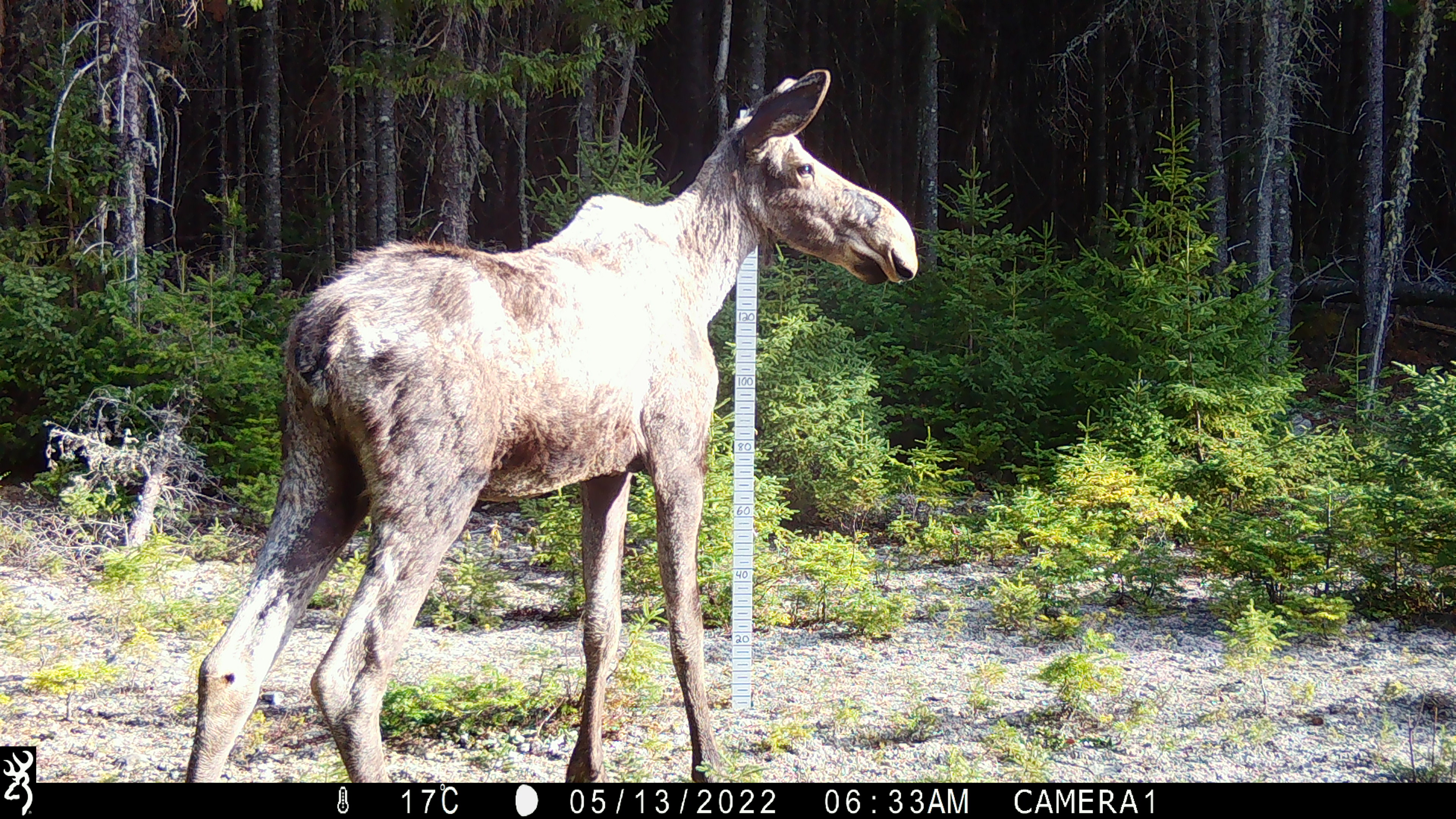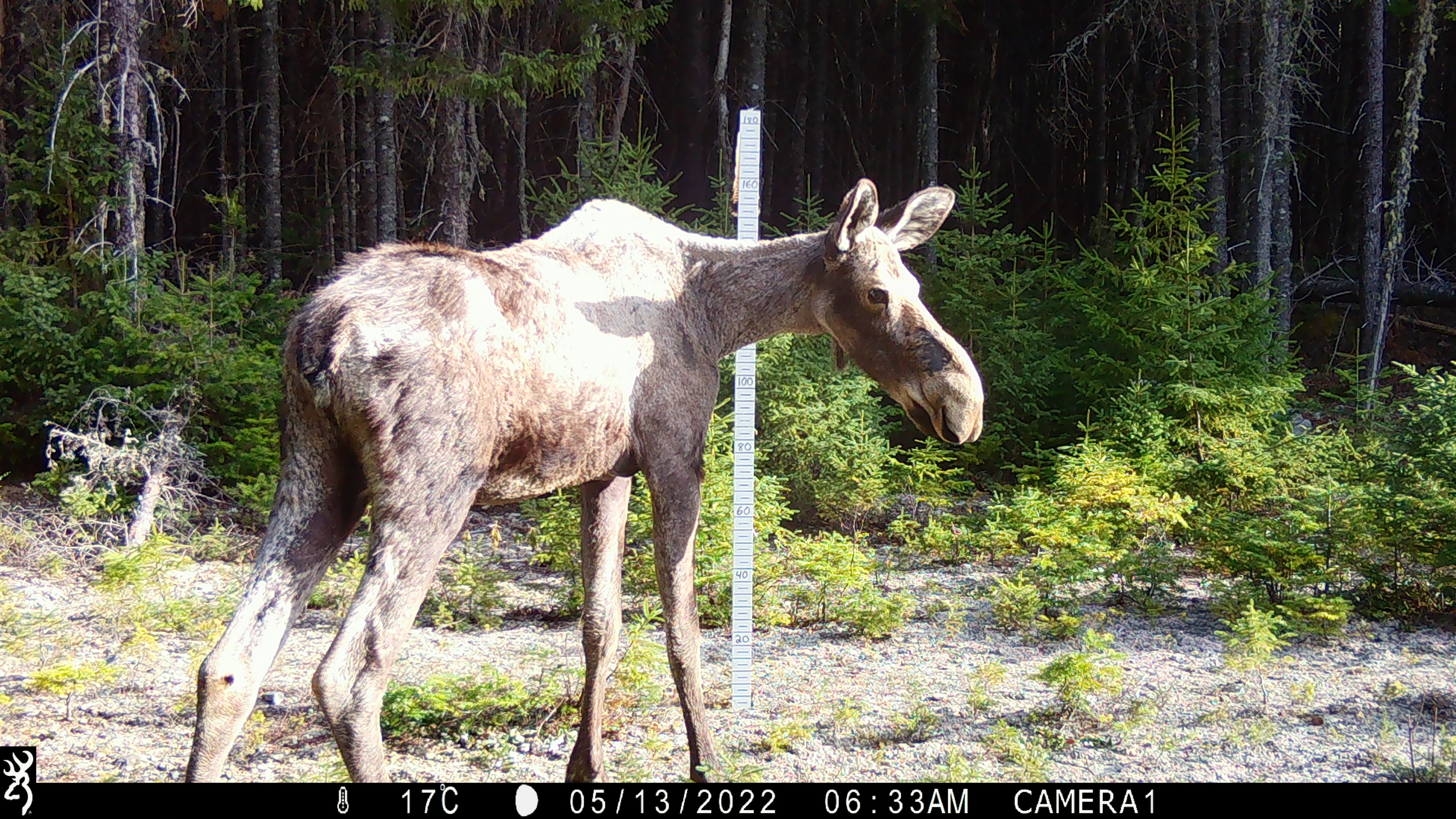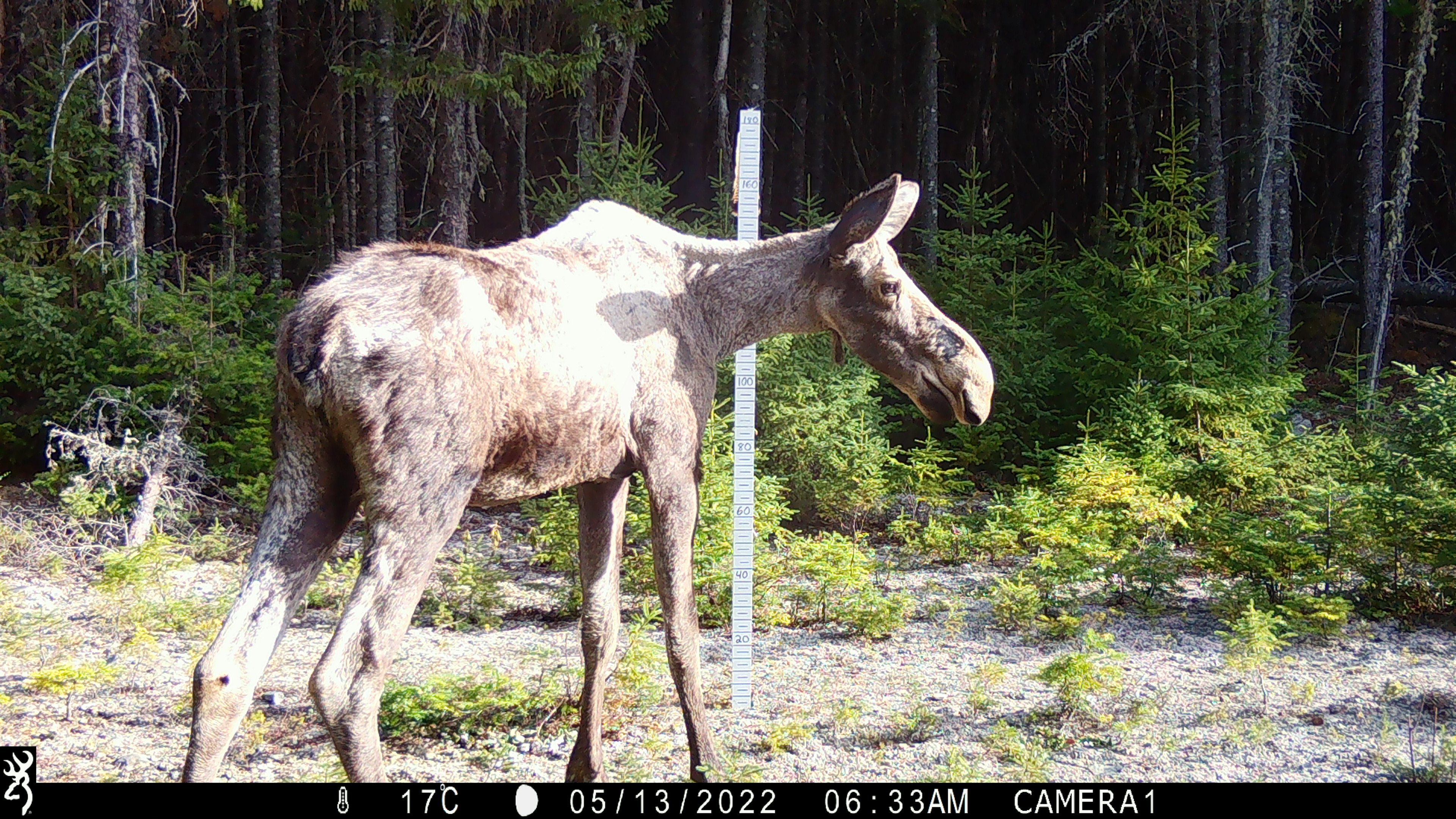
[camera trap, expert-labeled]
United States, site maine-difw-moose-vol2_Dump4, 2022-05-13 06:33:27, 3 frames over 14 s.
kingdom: Animalia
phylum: Chordata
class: Mammalia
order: Artiodactyla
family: Cervidae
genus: Alces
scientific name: Alces alces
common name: moose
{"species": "moose (Alces alces)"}